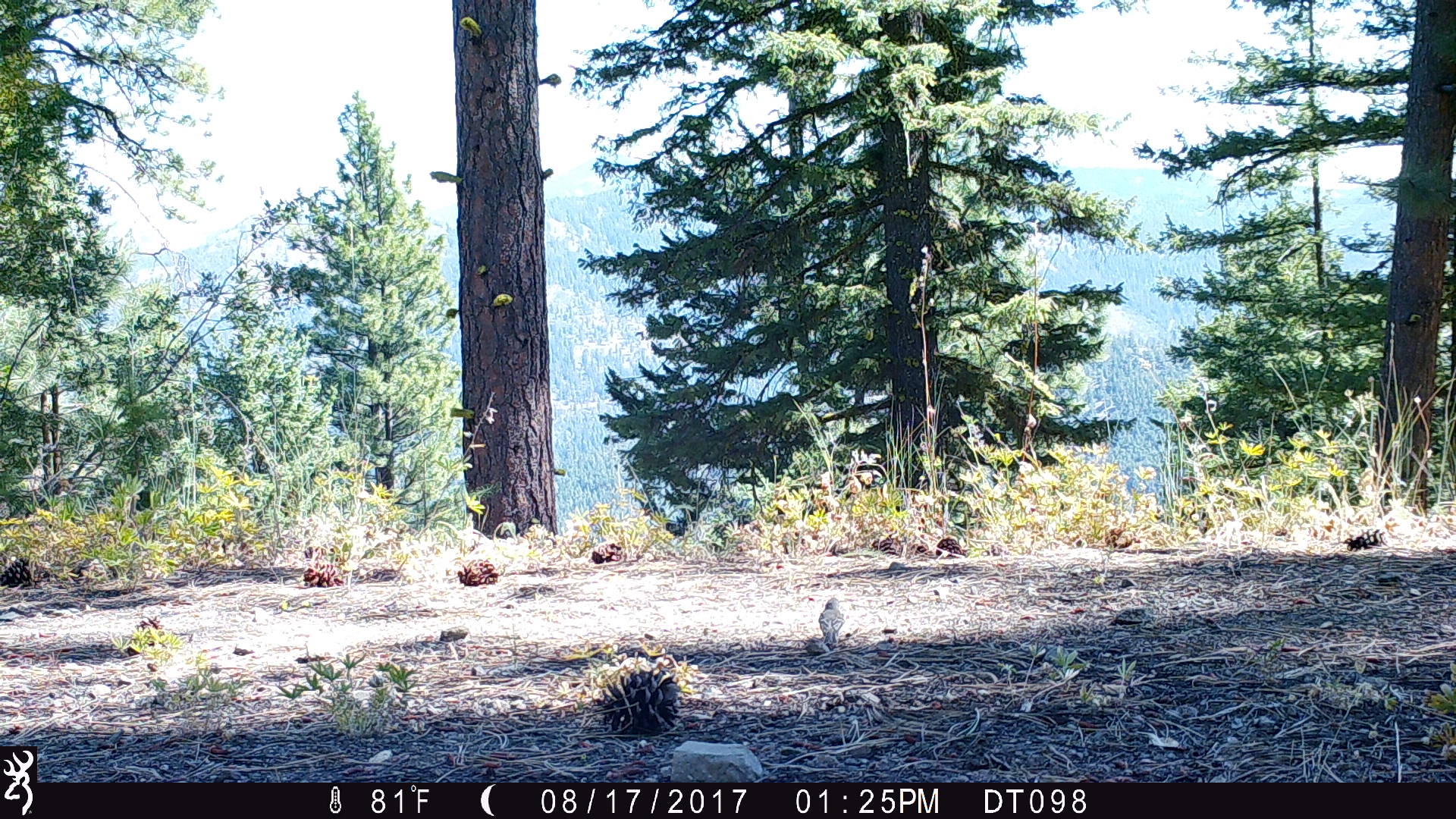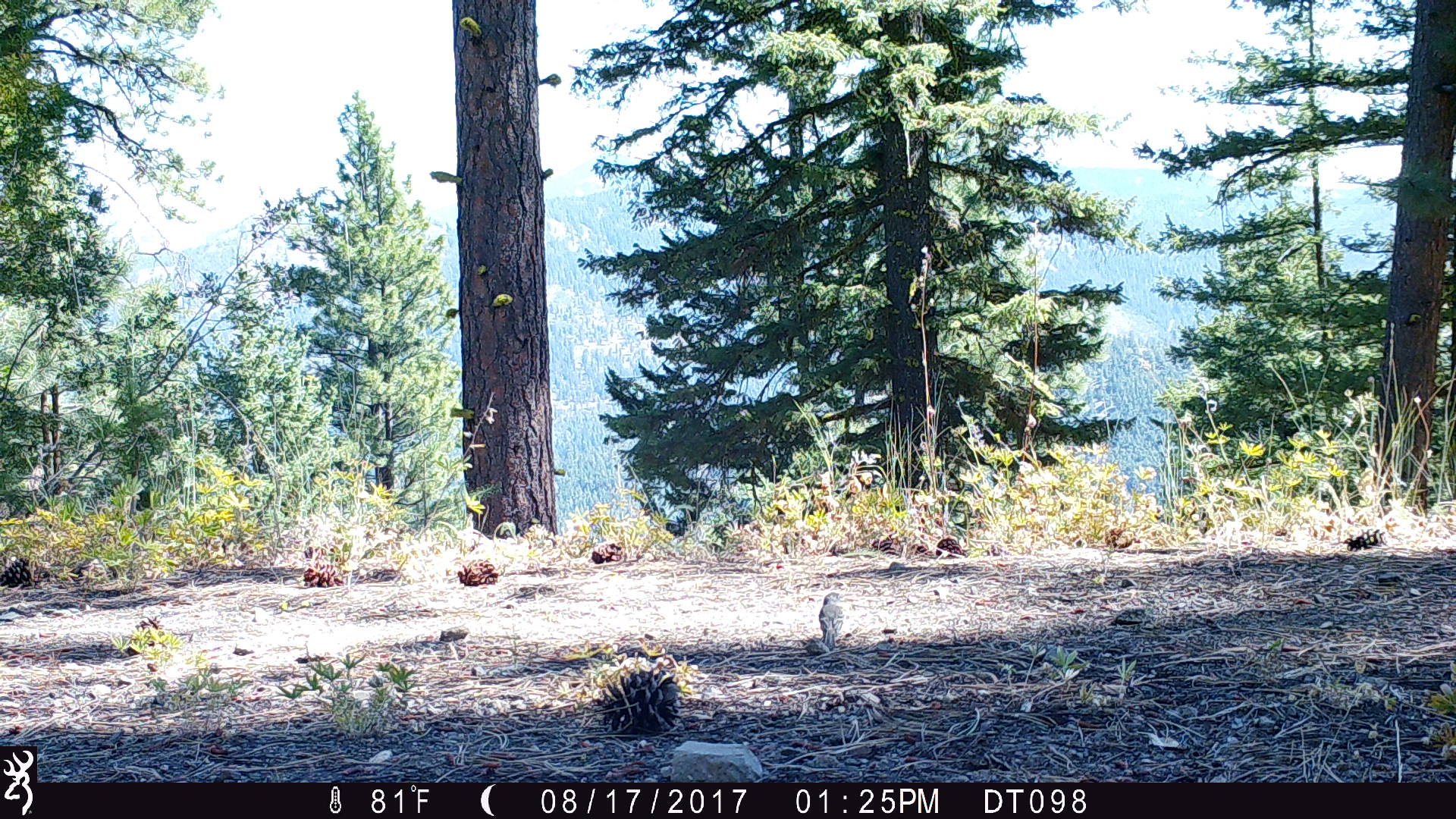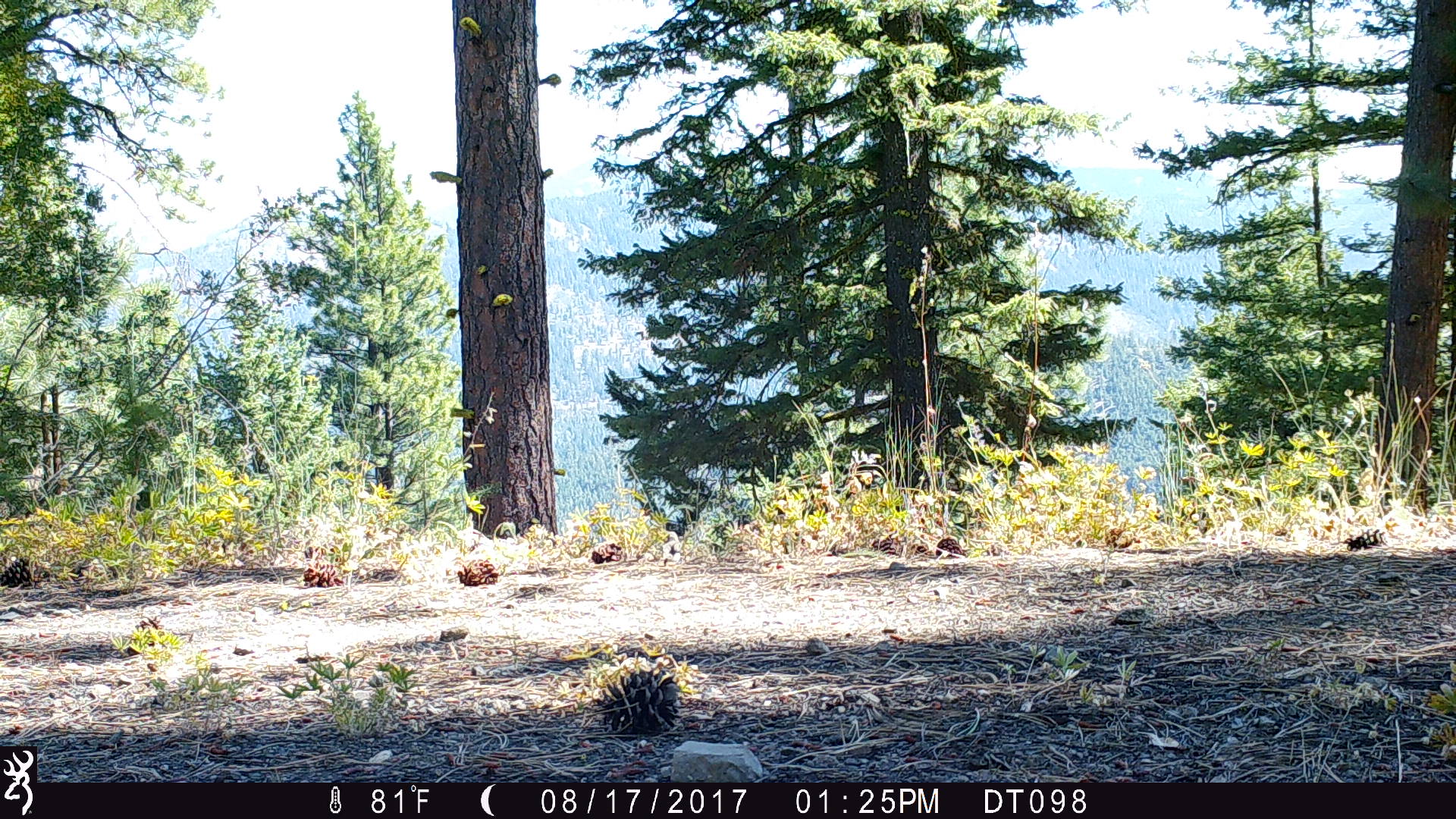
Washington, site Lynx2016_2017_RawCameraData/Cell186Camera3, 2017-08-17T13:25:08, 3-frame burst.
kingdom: Animalia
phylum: Chordata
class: Aves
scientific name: Aves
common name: birds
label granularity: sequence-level